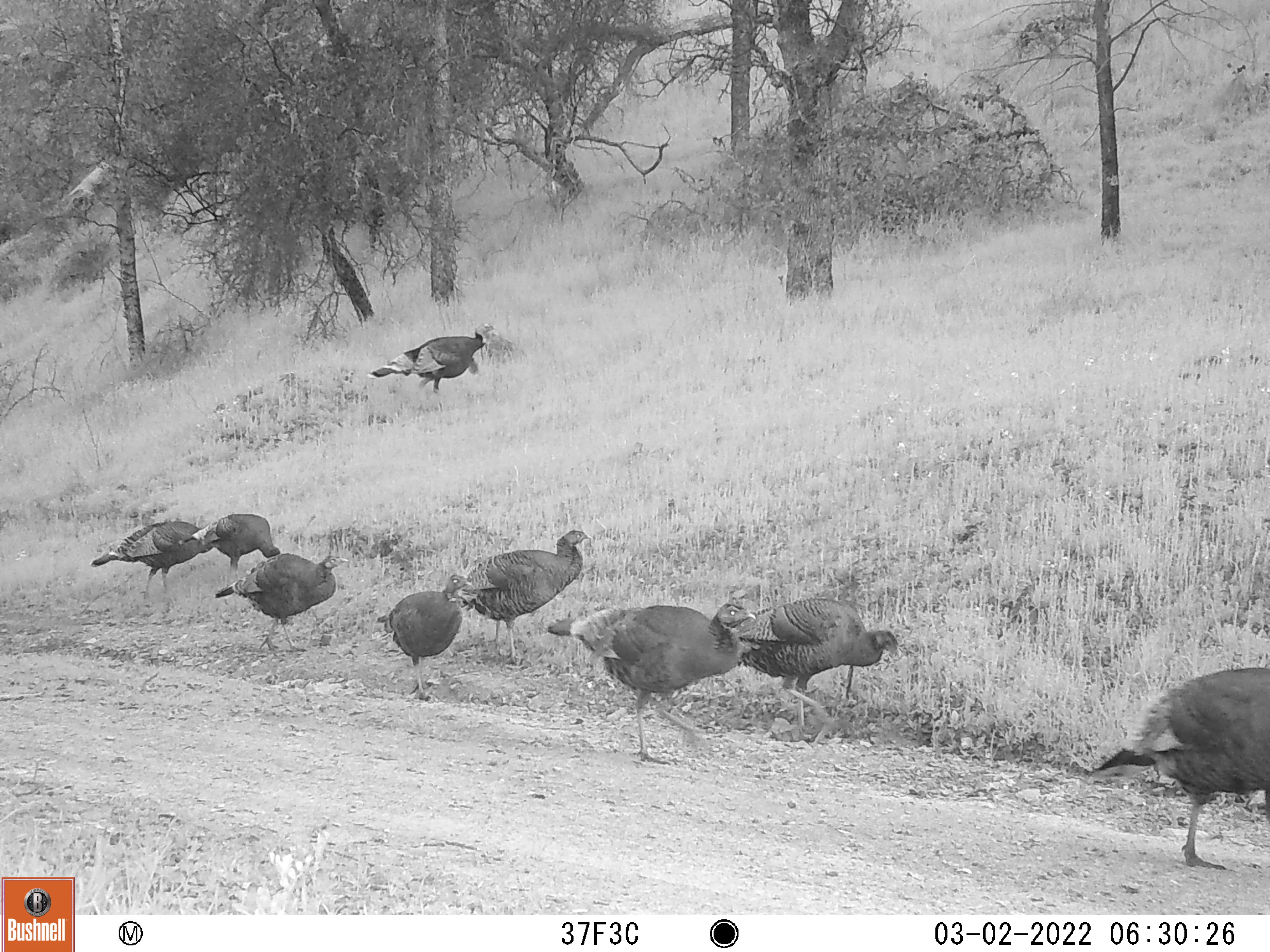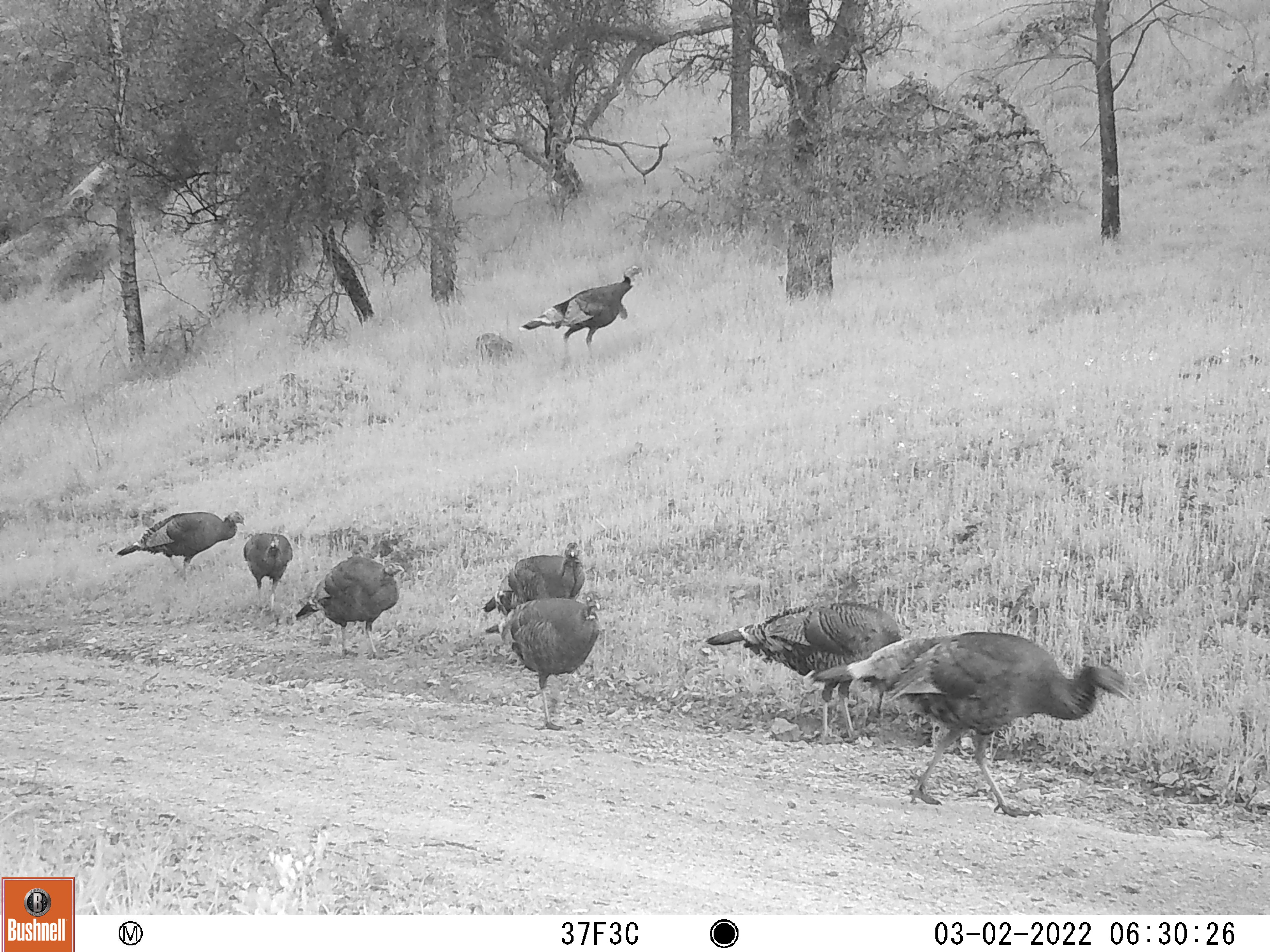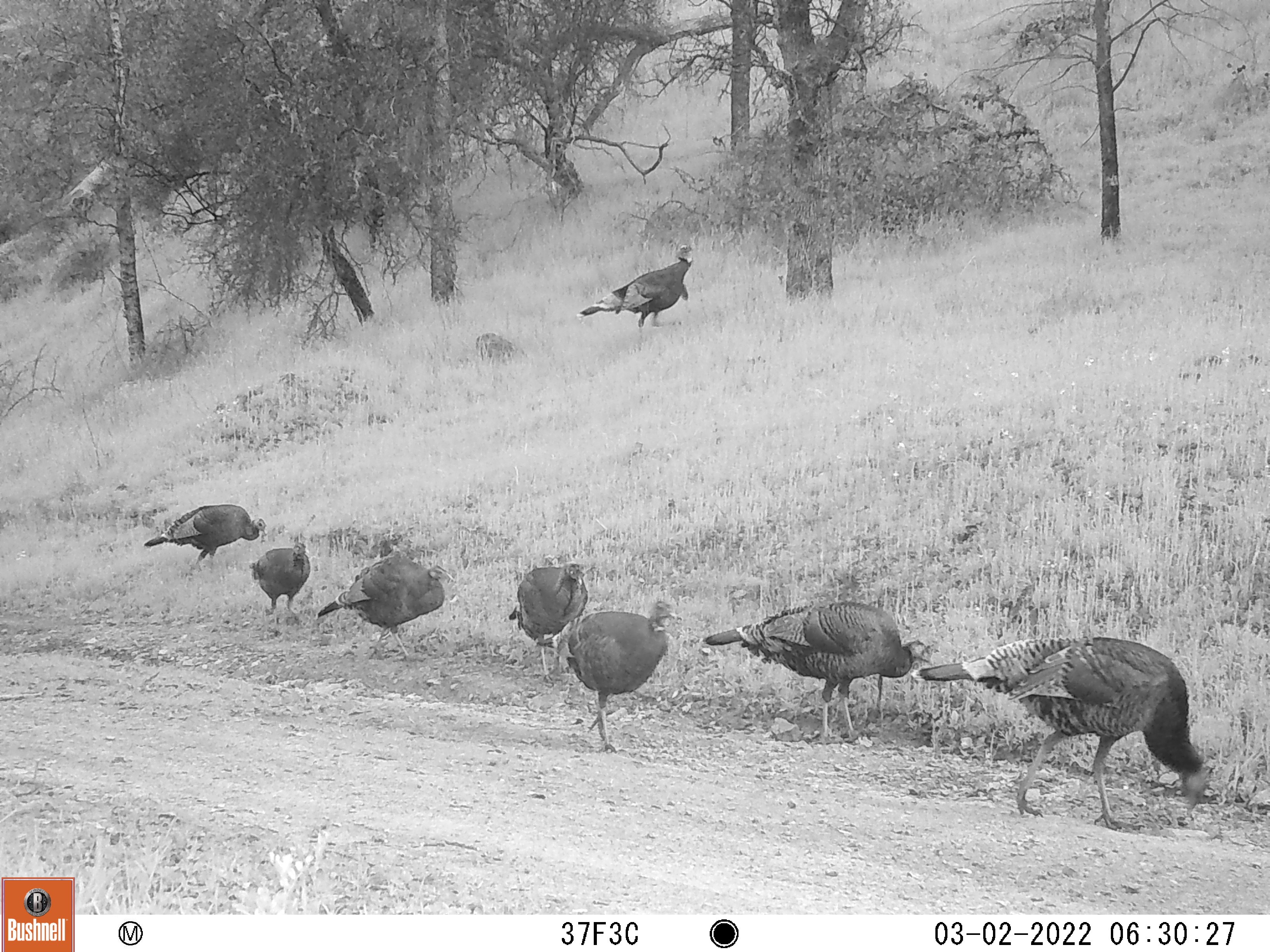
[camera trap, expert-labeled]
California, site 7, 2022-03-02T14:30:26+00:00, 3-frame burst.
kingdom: Animalia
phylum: Chordata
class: Aves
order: Galliformes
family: Phasianidae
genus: Meleagris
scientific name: Meleagris gallopavo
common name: turkey